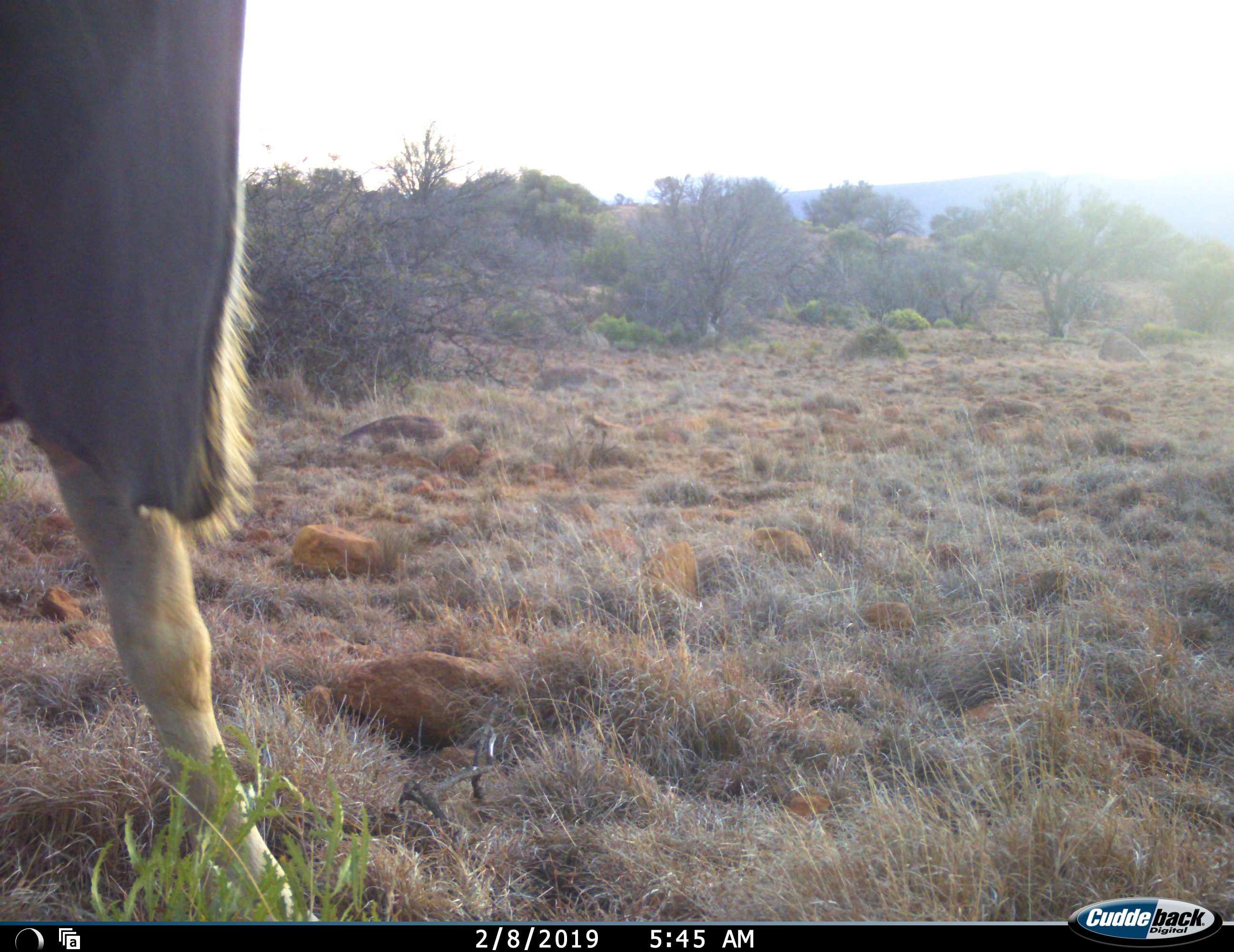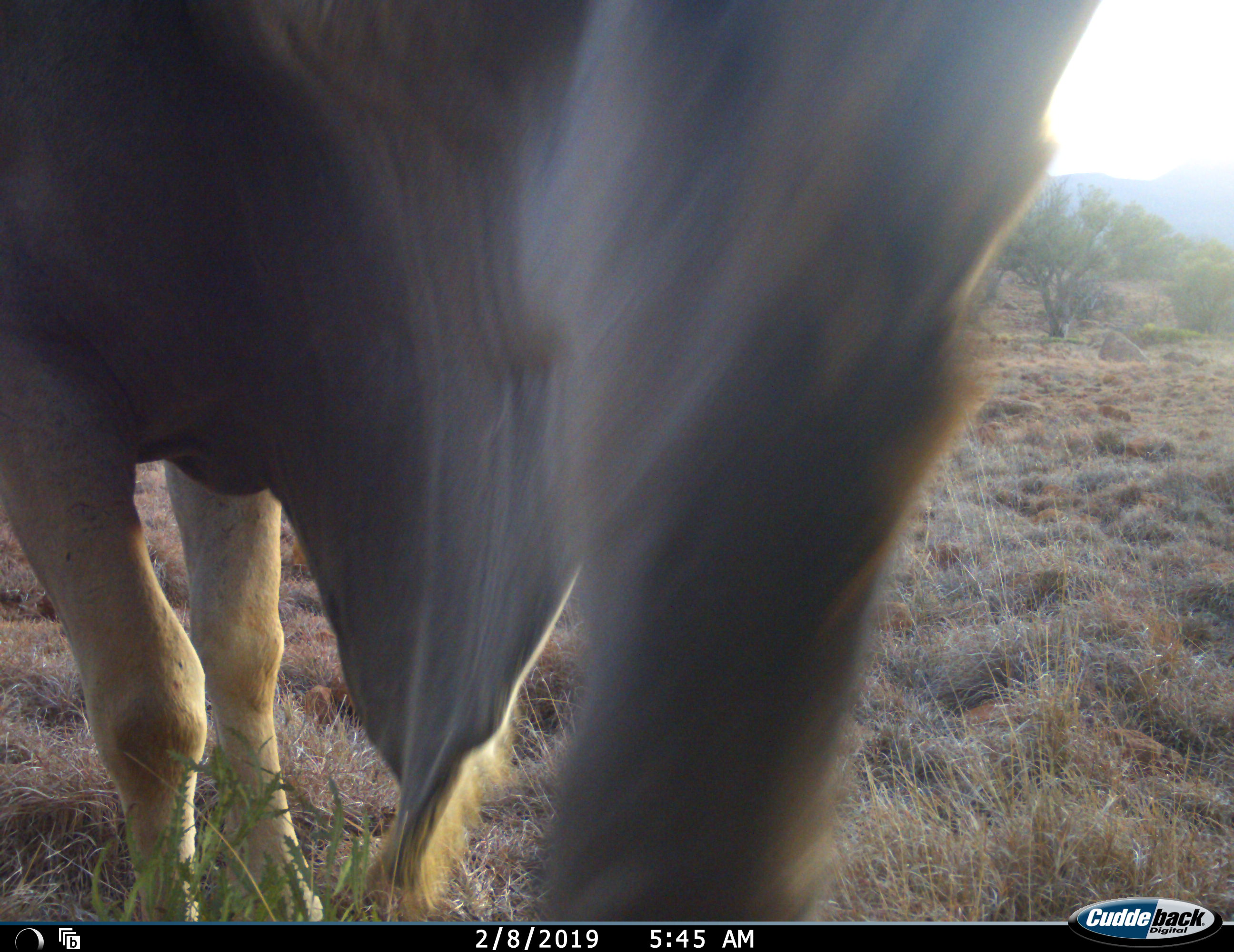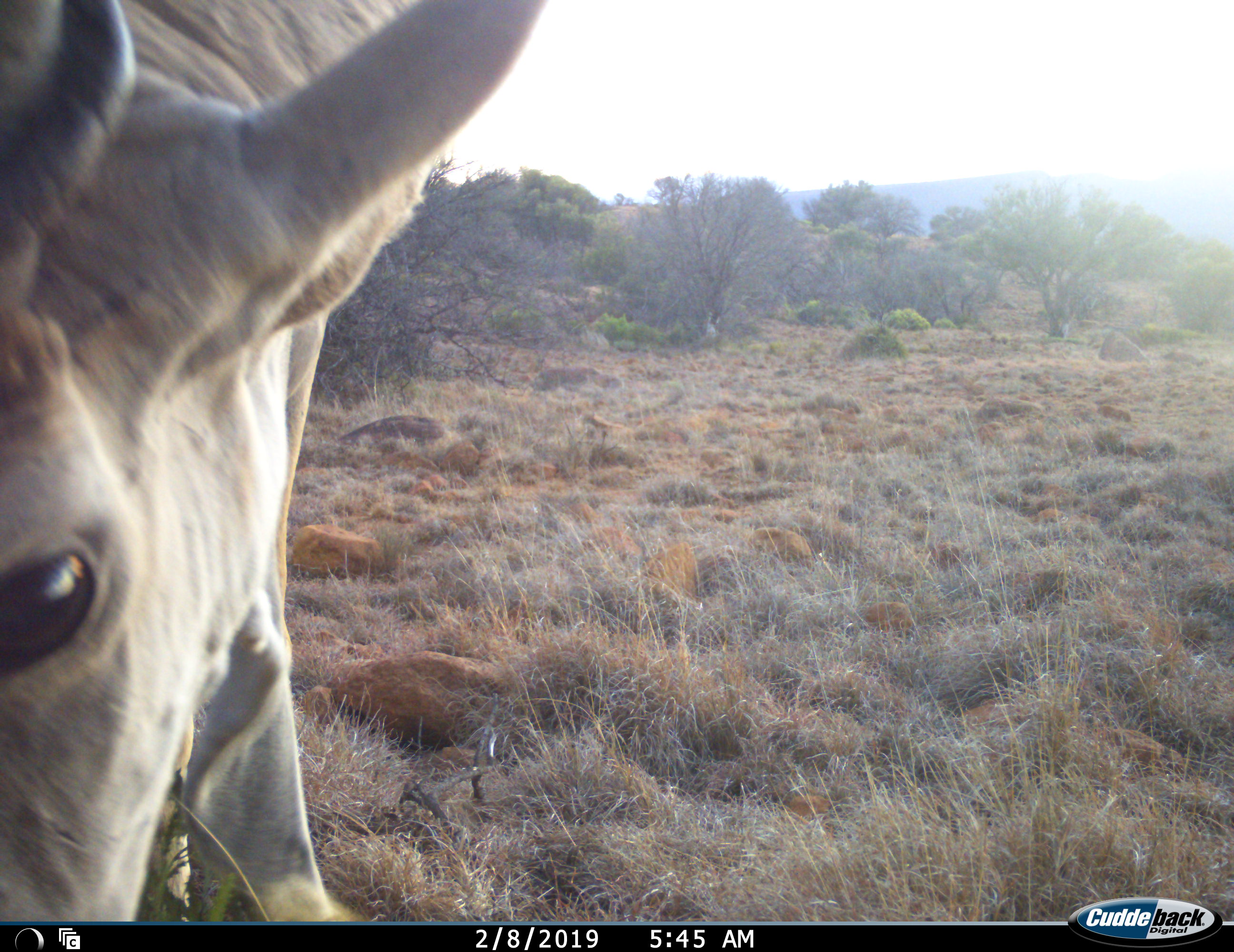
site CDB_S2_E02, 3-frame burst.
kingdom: Animalia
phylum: Chordata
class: Mammalia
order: Artiodactyla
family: Bovidae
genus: Tragelaphus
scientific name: Tragelaphus oryx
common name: eland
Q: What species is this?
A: Eland (Tragelaphus oryx).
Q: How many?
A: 1.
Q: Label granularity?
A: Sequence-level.